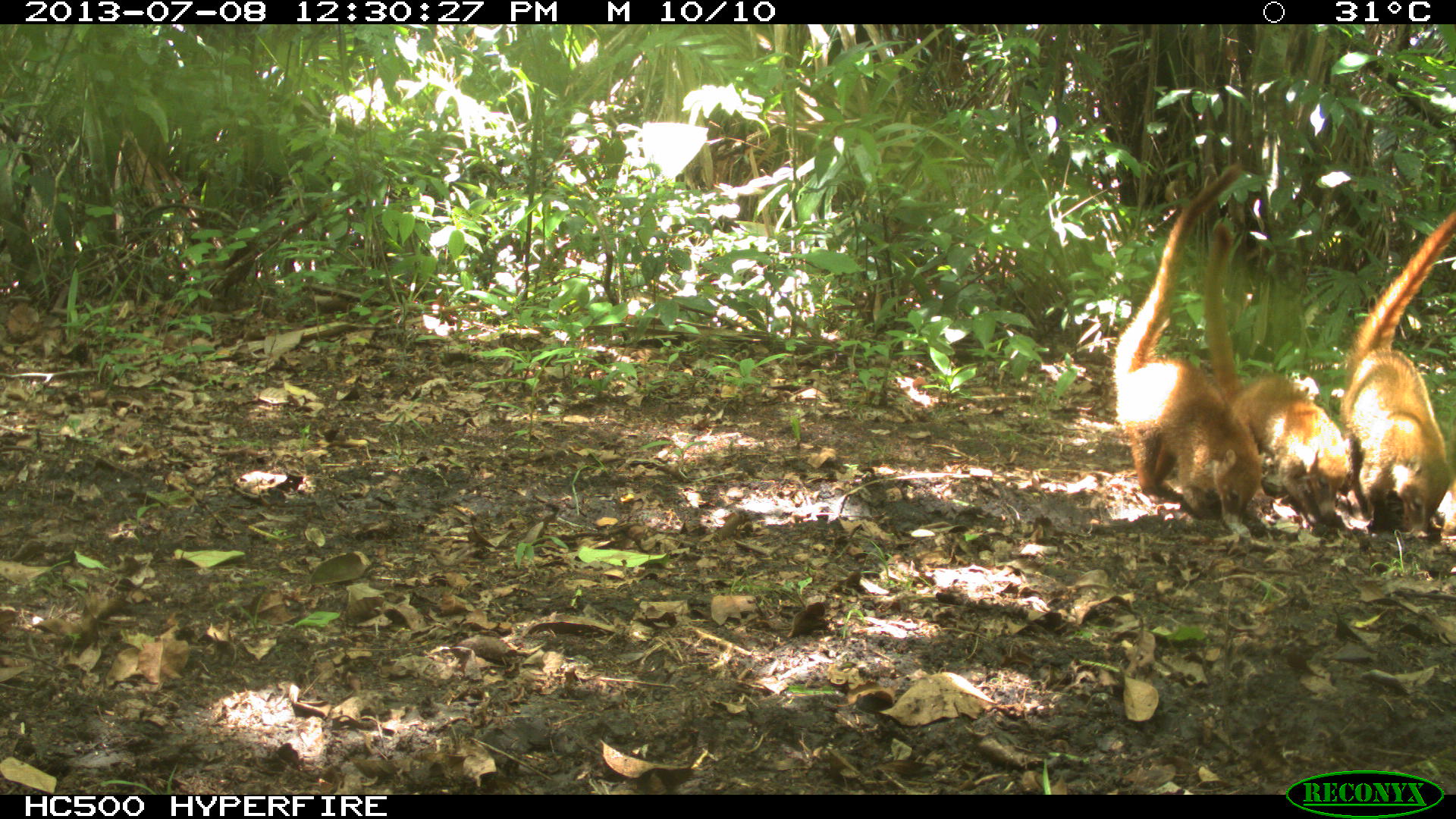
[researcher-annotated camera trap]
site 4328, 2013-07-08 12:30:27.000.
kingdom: Animalia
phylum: Chordata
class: Mammalia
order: Carnivora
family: Procyonidae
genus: Nasua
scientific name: Nasua narica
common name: white-nosed coati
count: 4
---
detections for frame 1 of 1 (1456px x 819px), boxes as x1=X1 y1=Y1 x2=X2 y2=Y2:
nasua narica: x1=1109 y1=161 x2=1267 y2=539; x1=1201 y1=219 x2=1353 y2=529; x1=1336 y1=209 x2=1455 y2=545